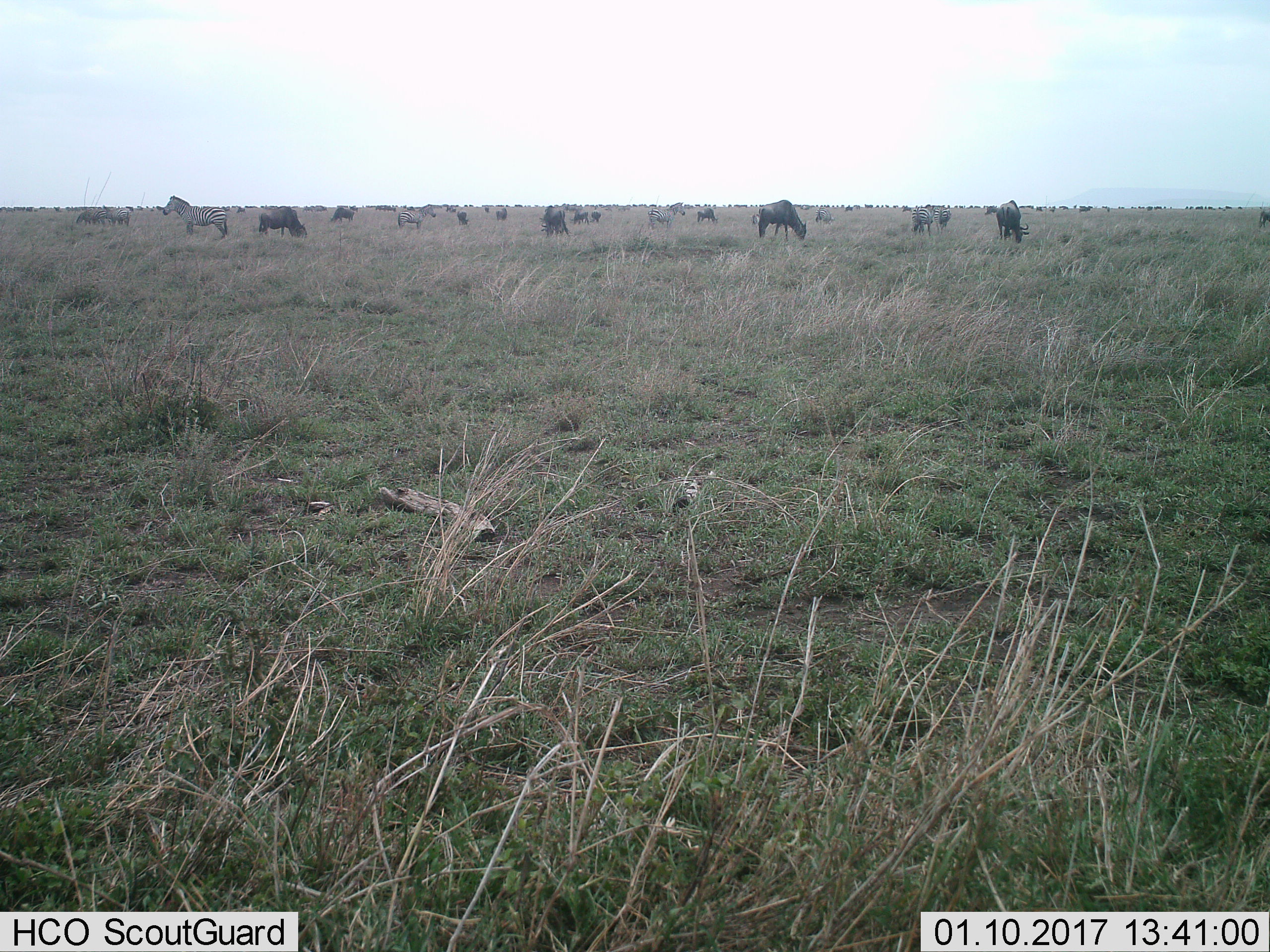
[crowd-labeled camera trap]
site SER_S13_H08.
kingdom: Animalia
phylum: Chordata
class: Mammalia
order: Artiodactyla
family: Bovidae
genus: Connochaetes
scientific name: Connochaetes taurinus taurinus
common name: blue wildebeest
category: wildebeestblue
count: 11-50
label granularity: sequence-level